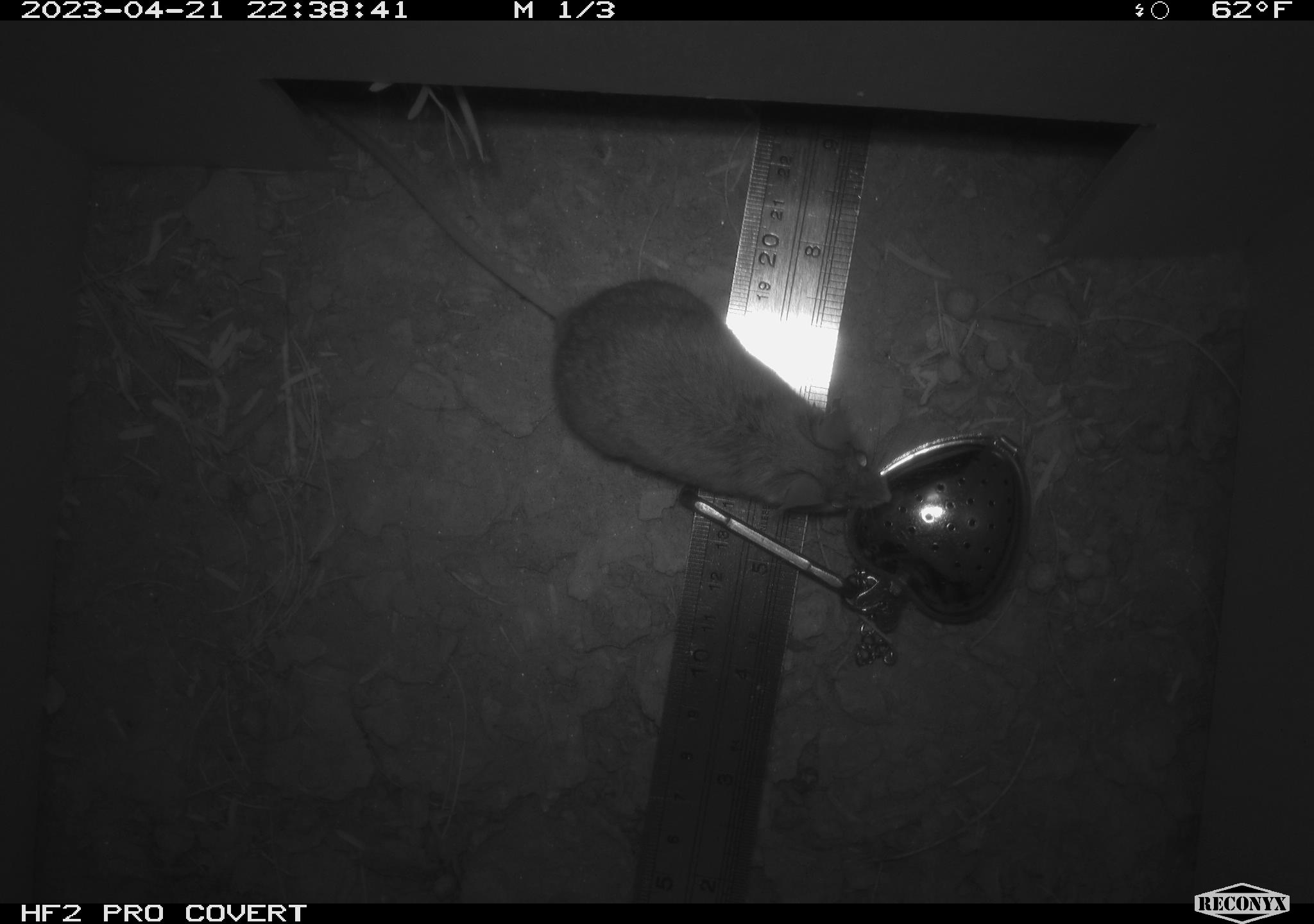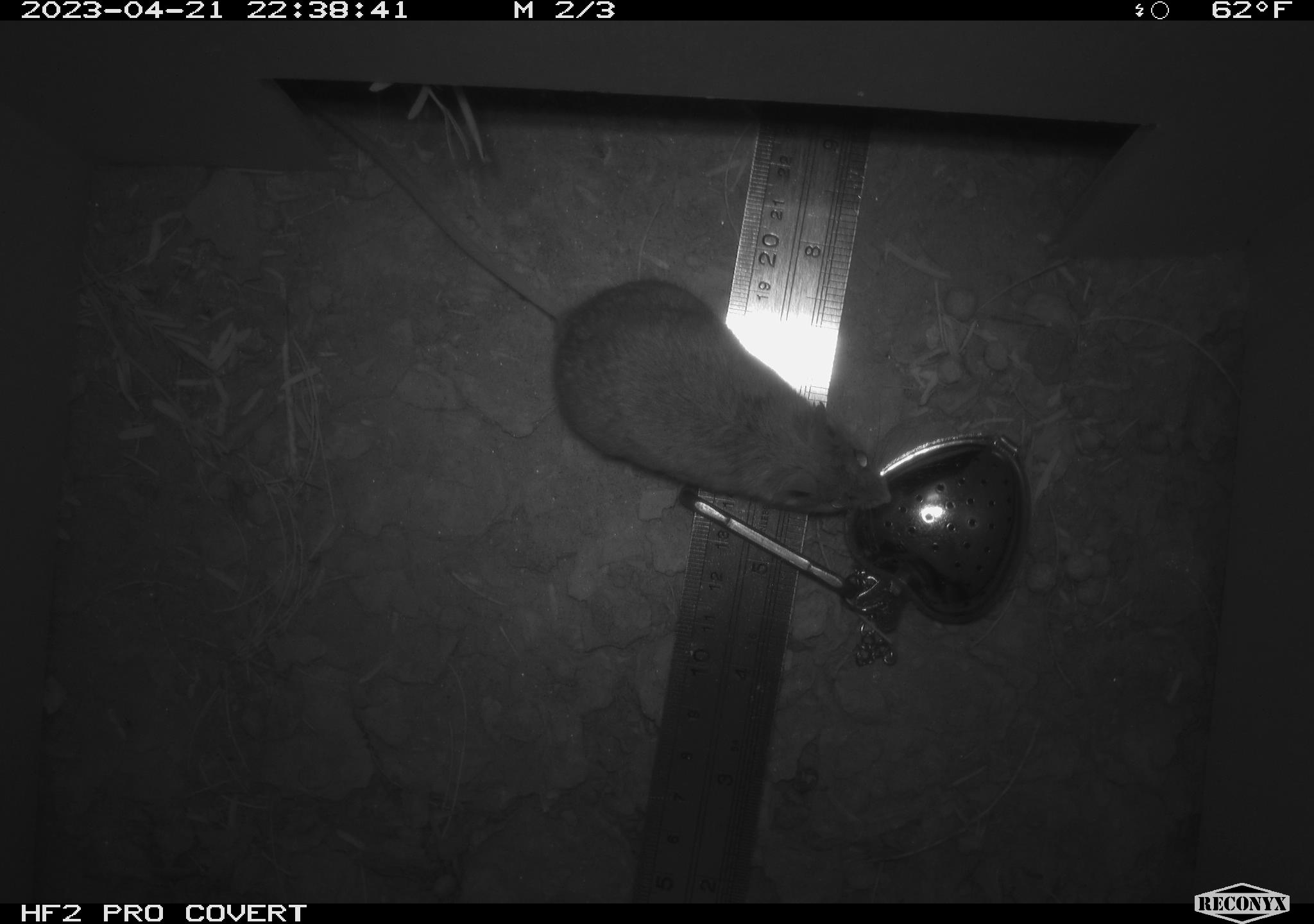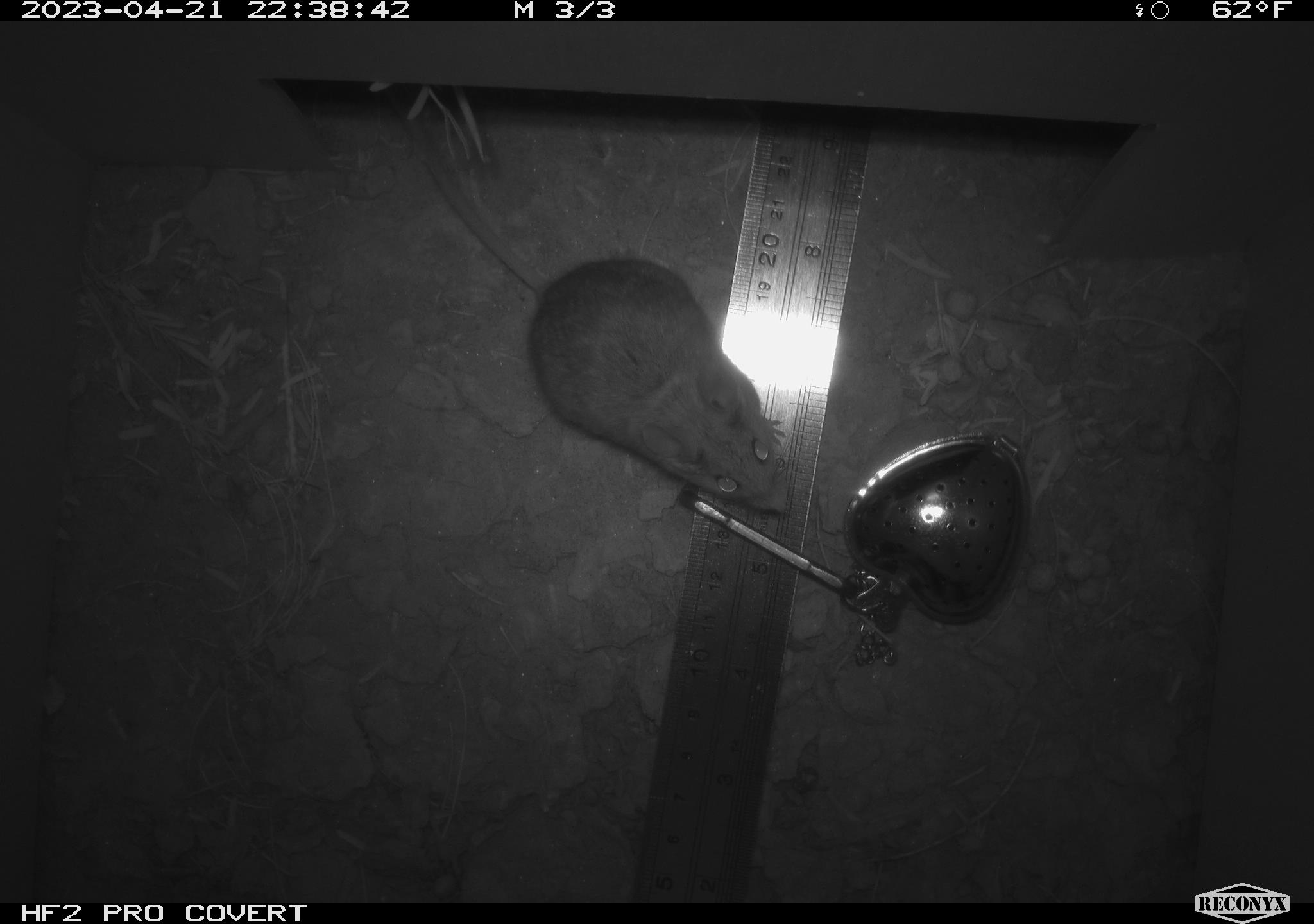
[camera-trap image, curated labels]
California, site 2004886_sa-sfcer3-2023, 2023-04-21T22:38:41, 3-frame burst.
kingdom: Animalia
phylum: Chordata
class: Mammalia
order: Rodentia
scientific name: Rodentia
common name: mouse species